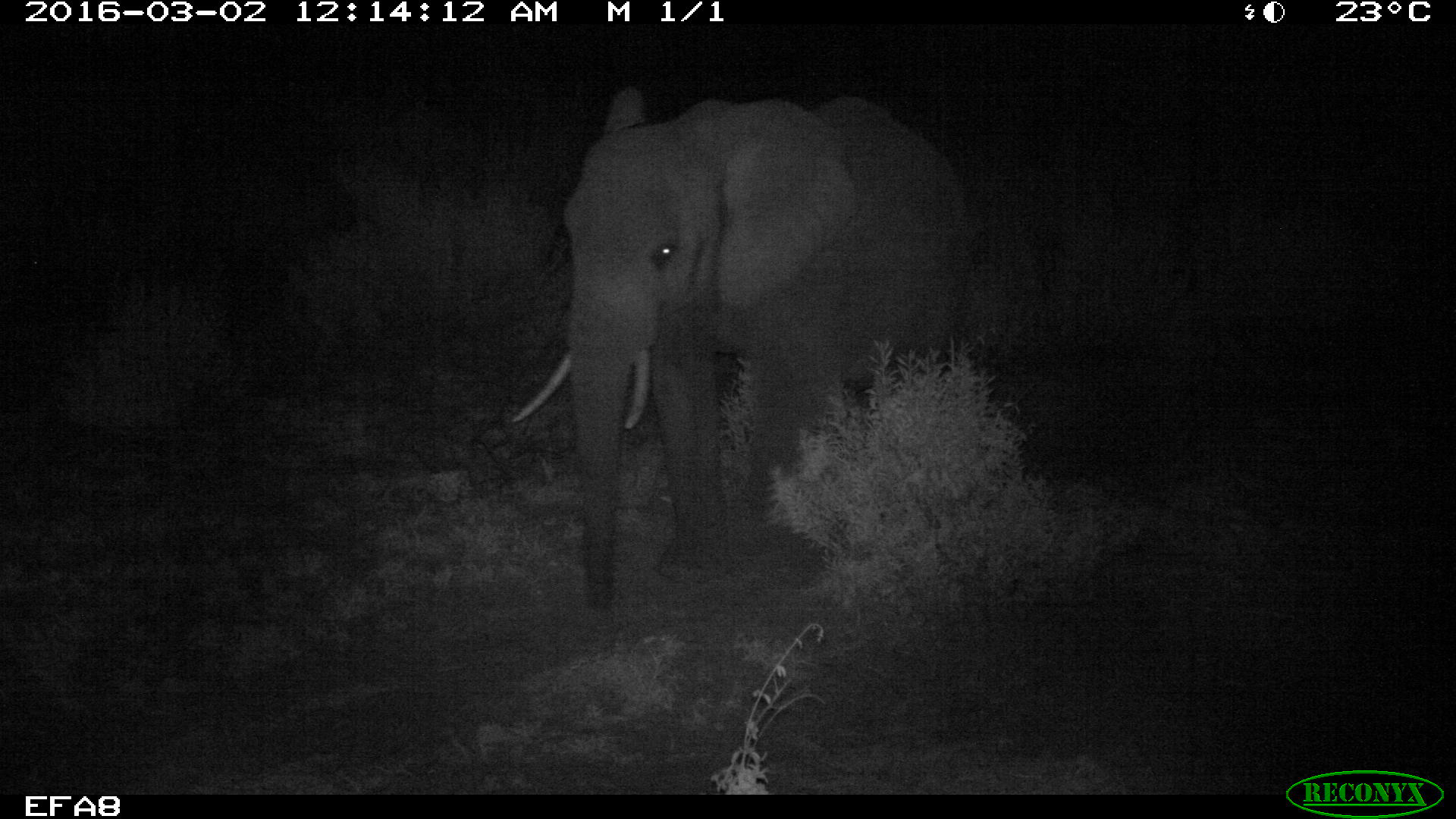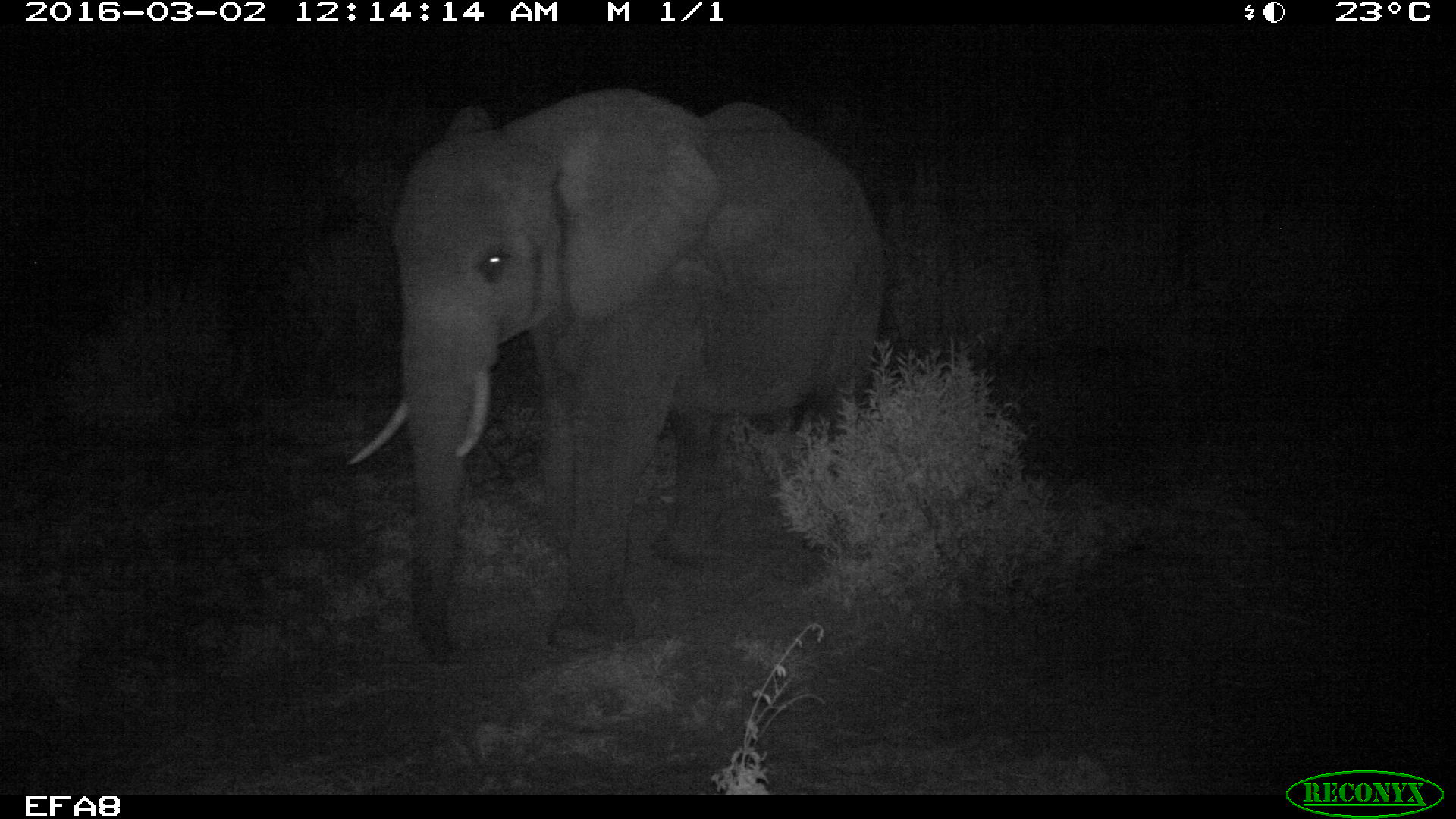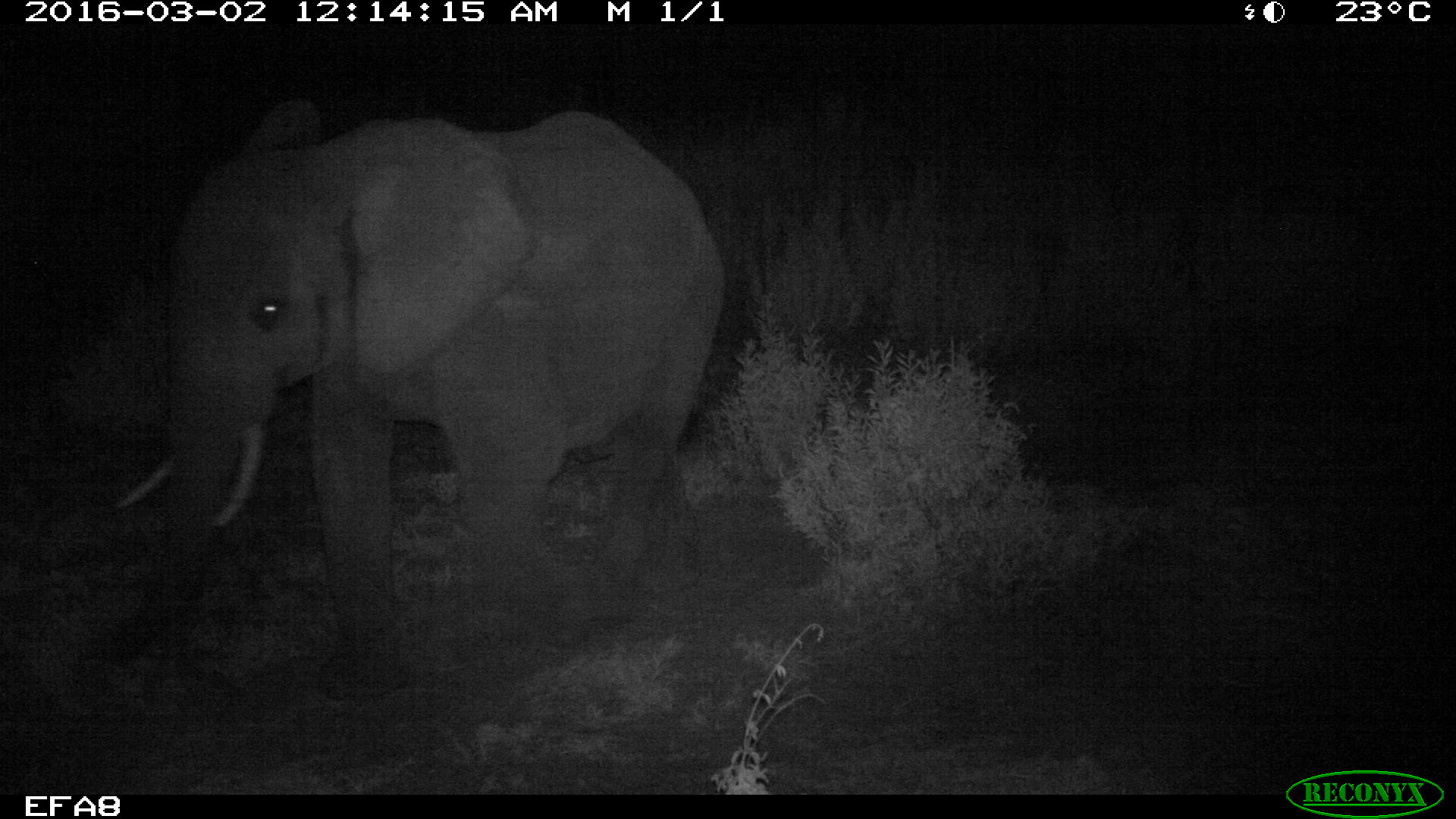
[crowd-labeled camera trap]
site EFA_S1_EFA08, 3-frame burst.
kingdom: Animalia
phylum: Chordata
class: Mammalia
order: Proboscidea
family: Elephantidae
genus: Loxodonta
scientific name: Loxodonta africana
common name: african bush elephant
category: elephant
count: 1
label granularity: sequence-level